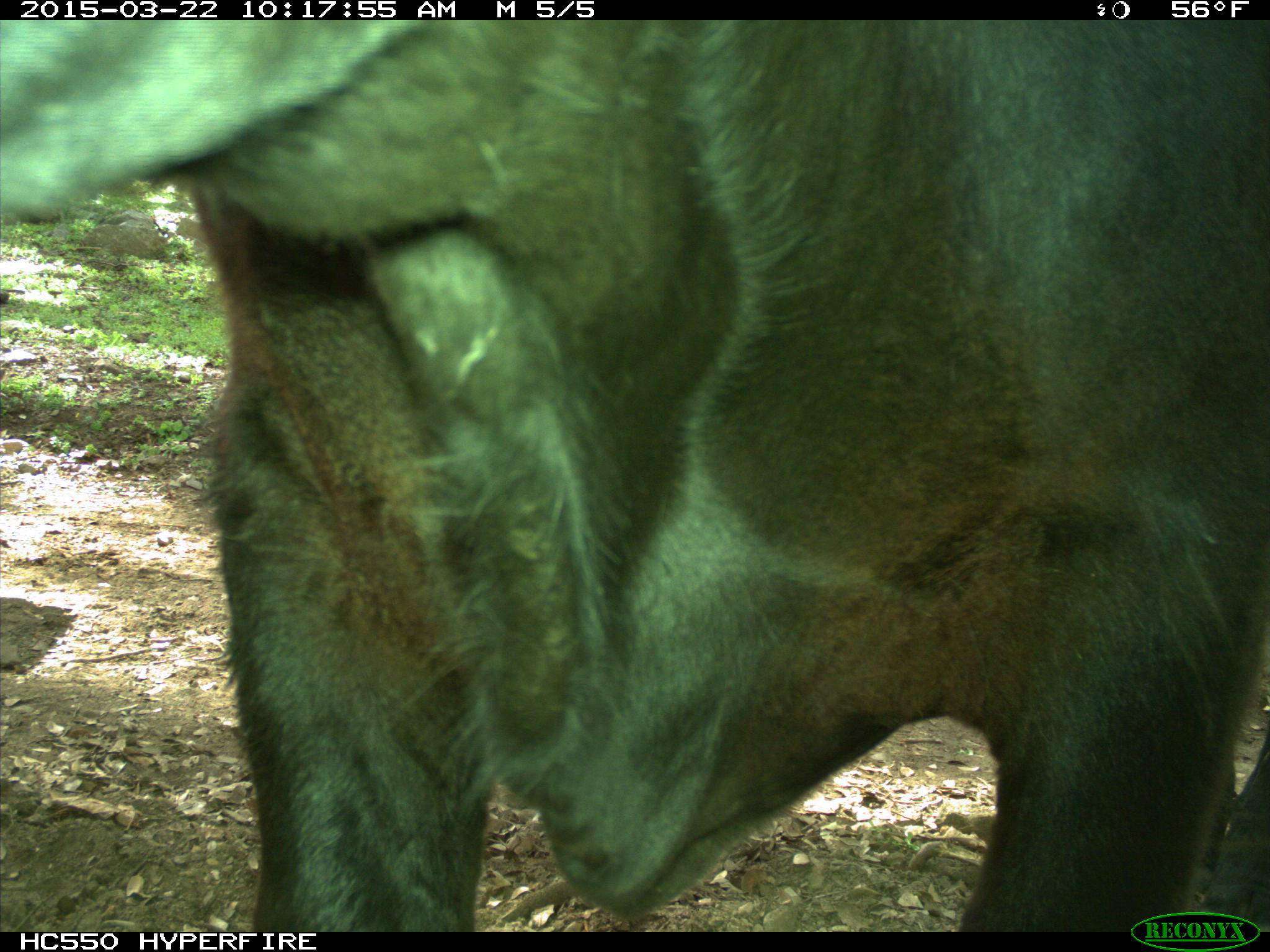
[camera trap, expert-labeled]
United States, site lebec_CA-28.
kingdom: Animalia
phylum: Chordata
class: Mammalia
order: Artiodactyla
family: Bovidae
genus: Bos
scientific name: Bos taurus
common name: domestic cow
Bos taurus (domestic cow).